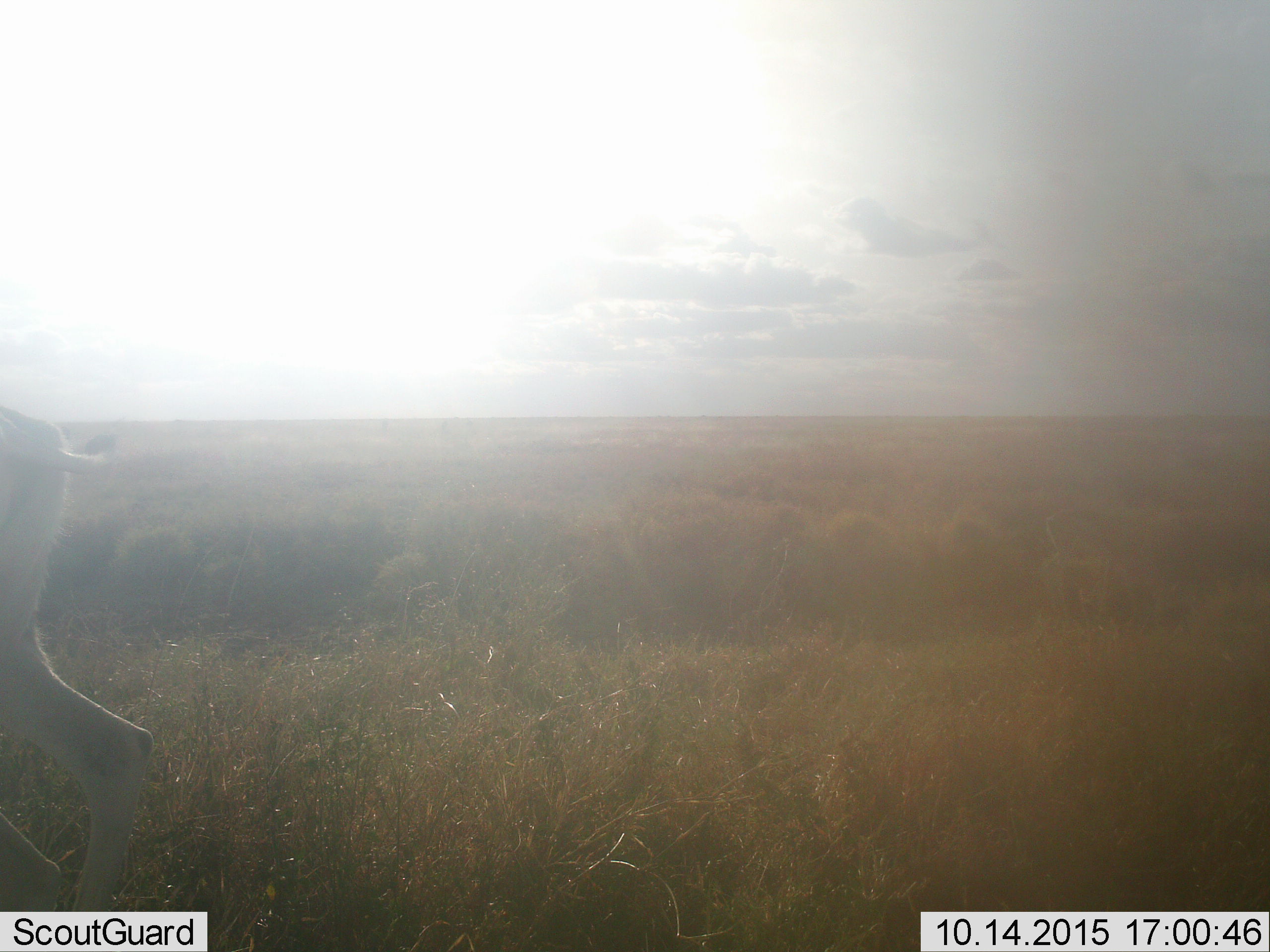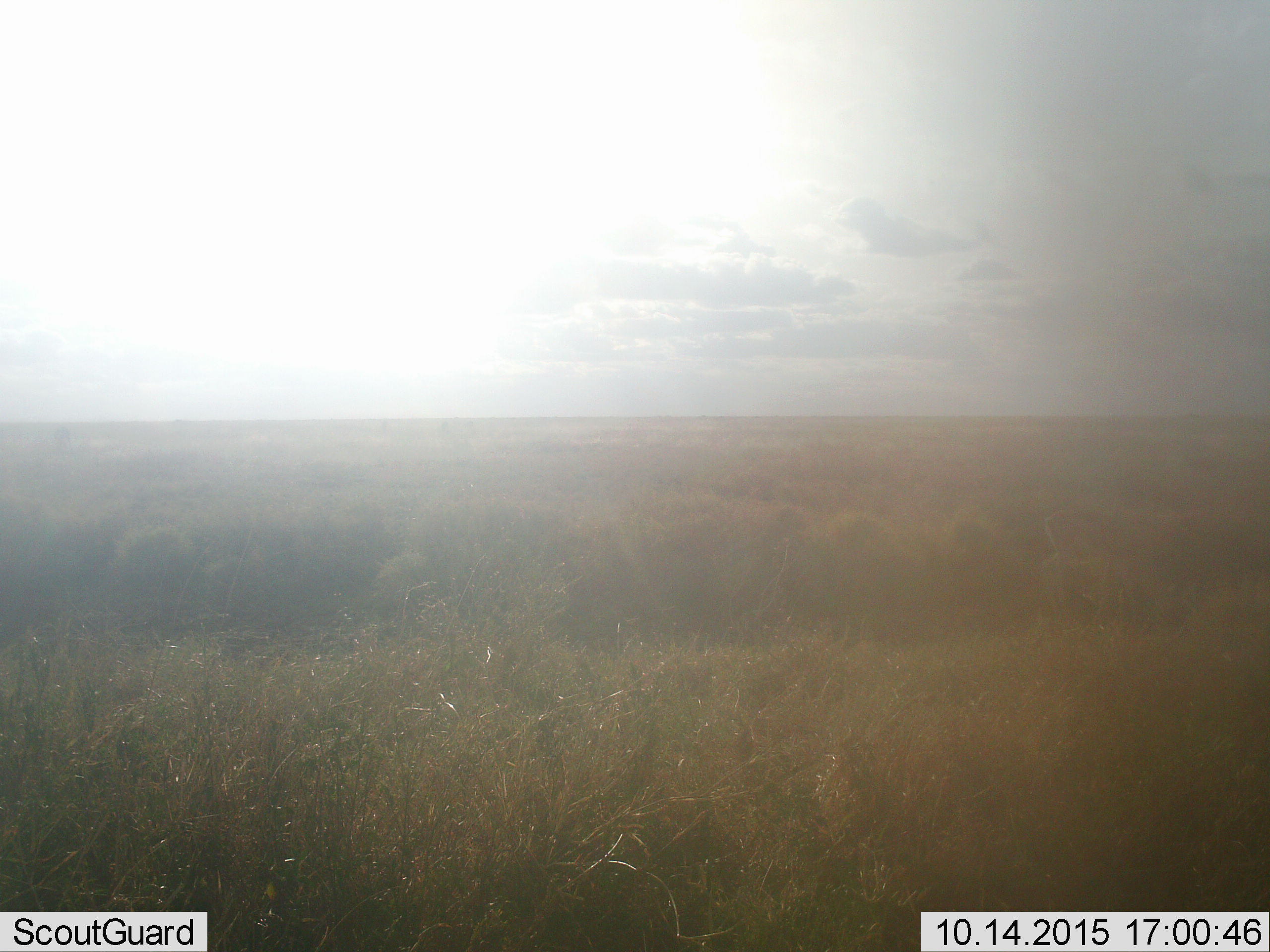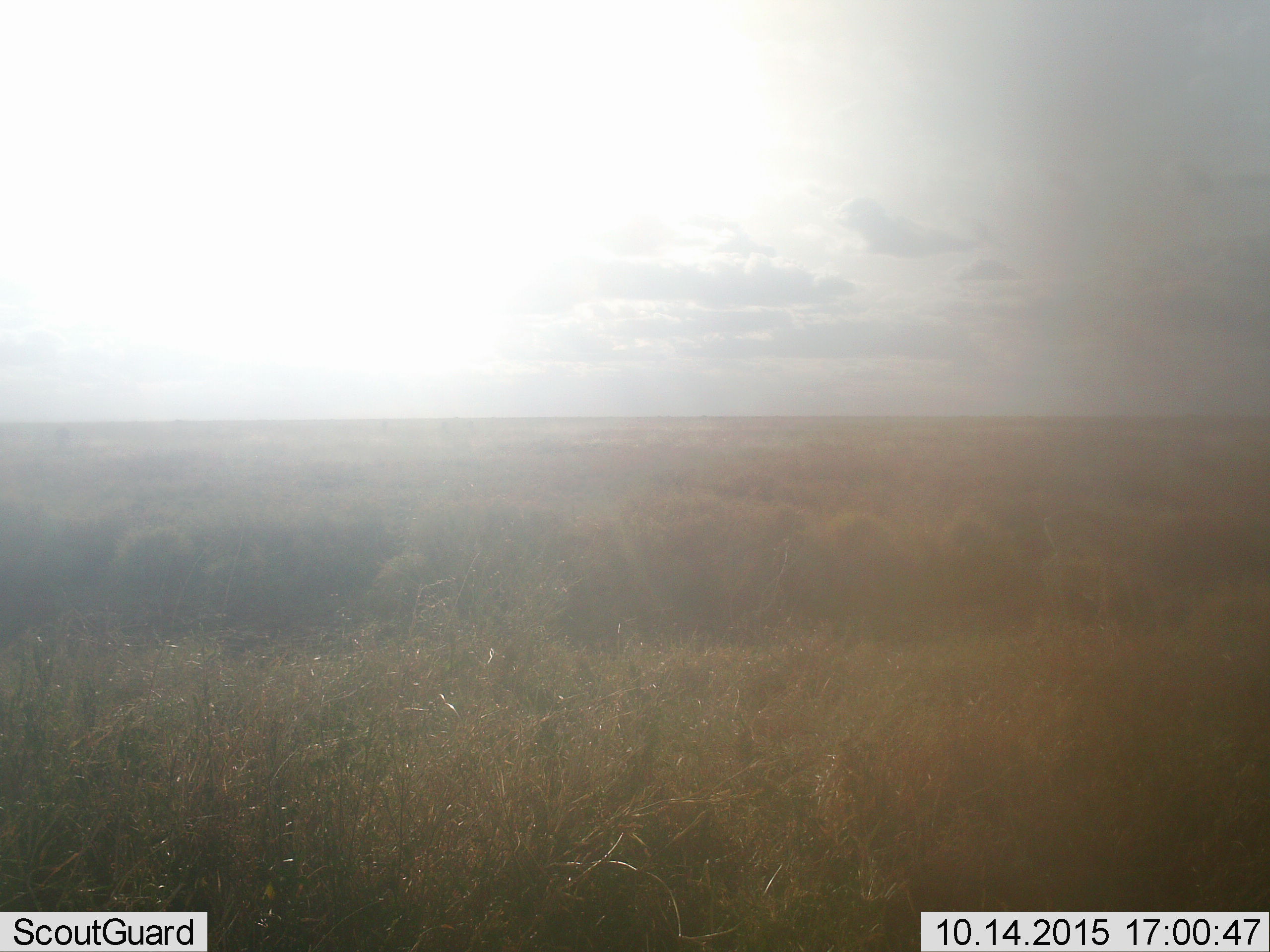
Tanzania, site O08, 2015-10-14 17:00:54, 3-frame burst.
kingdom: Animalia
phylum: Chordata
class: Mammalia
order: Artiodactyla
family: Bovidae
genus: Nanger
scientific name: Nanger granti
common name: grant's gazelle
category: gazellegrants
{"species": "gazellegrants (grant's gazelle) (Nanger granti)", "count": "1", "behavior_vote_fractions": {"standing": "25%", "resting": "0%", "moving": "75%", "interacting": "0%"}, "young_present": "0%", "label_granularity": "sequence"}